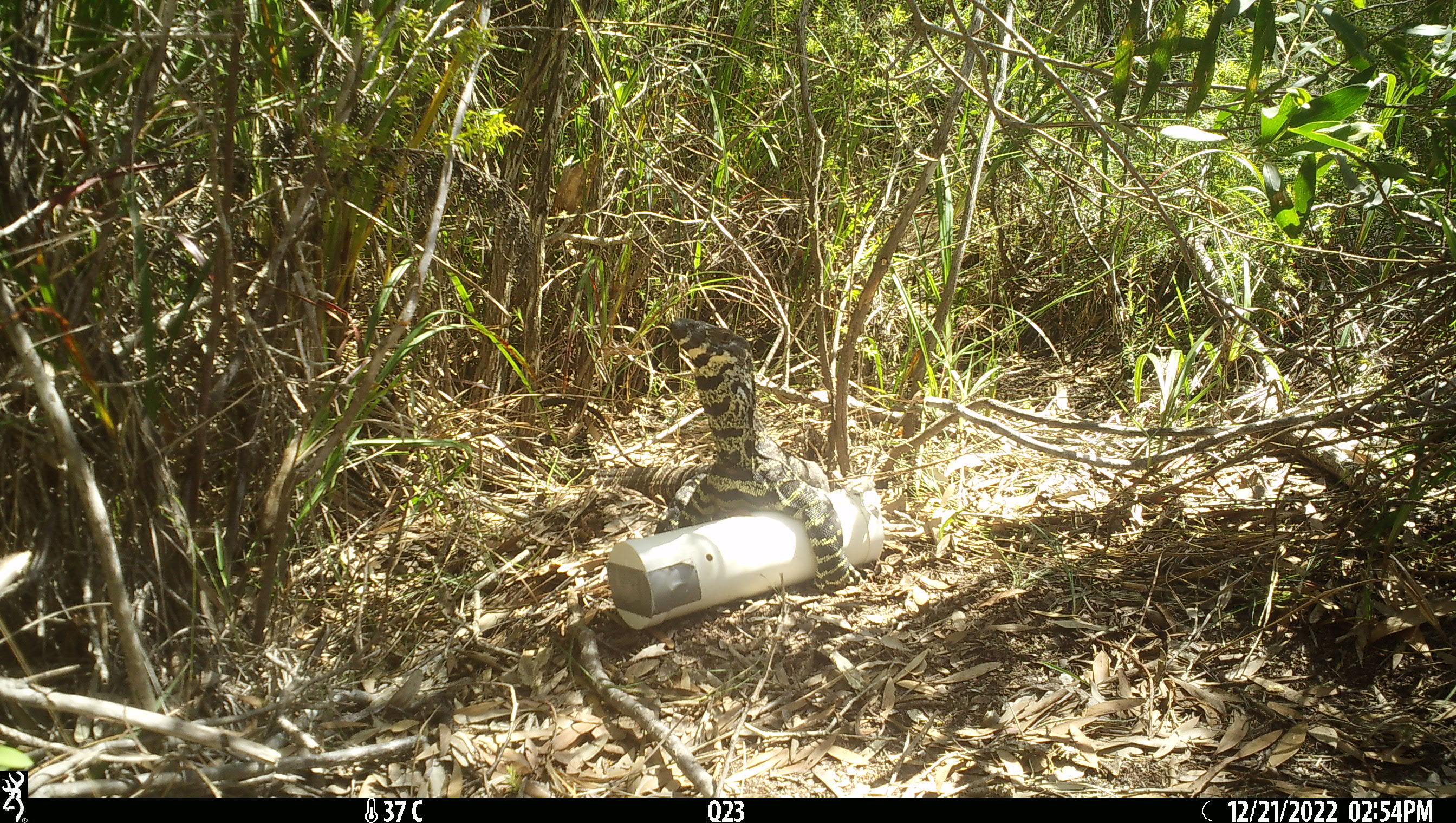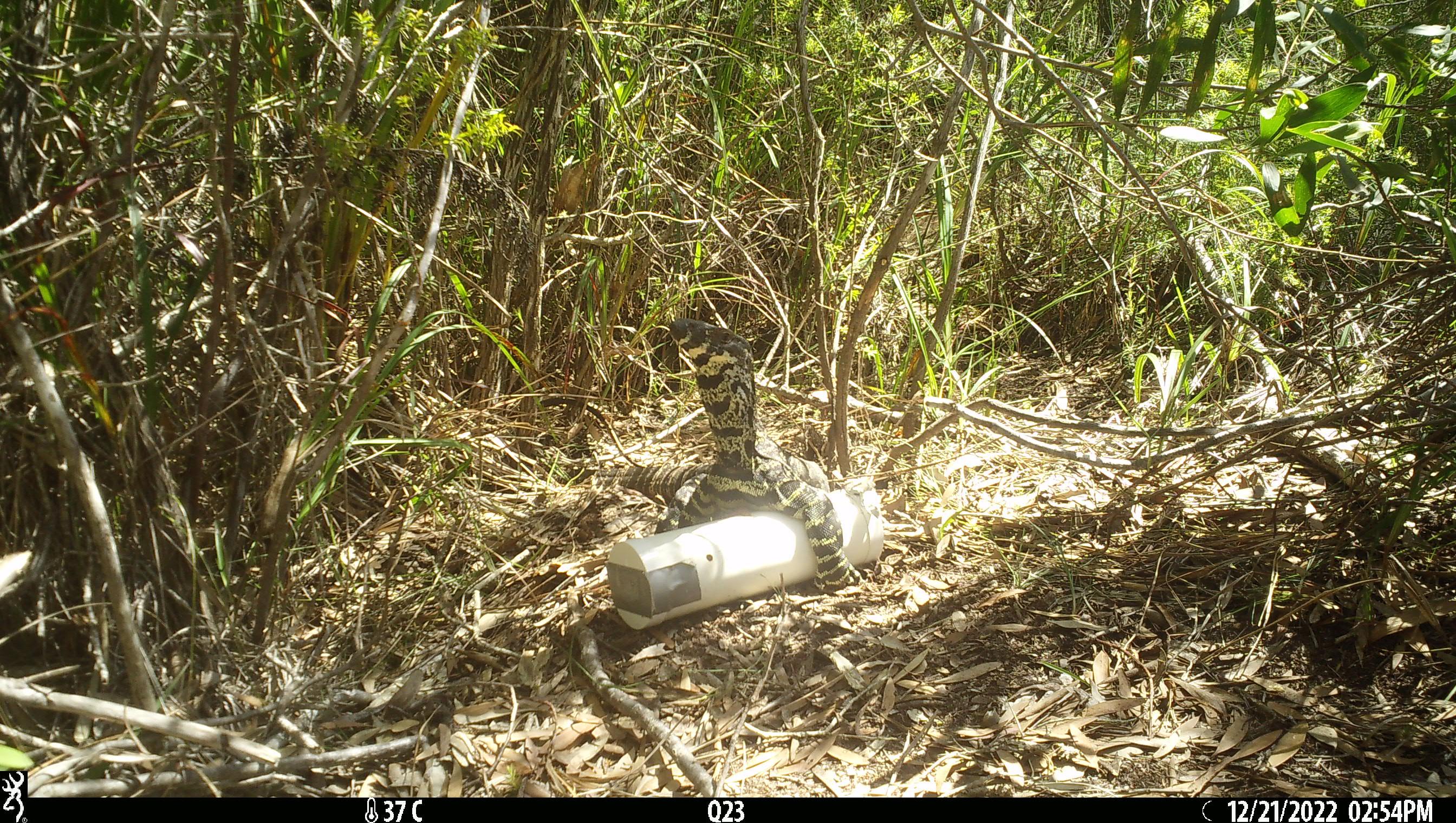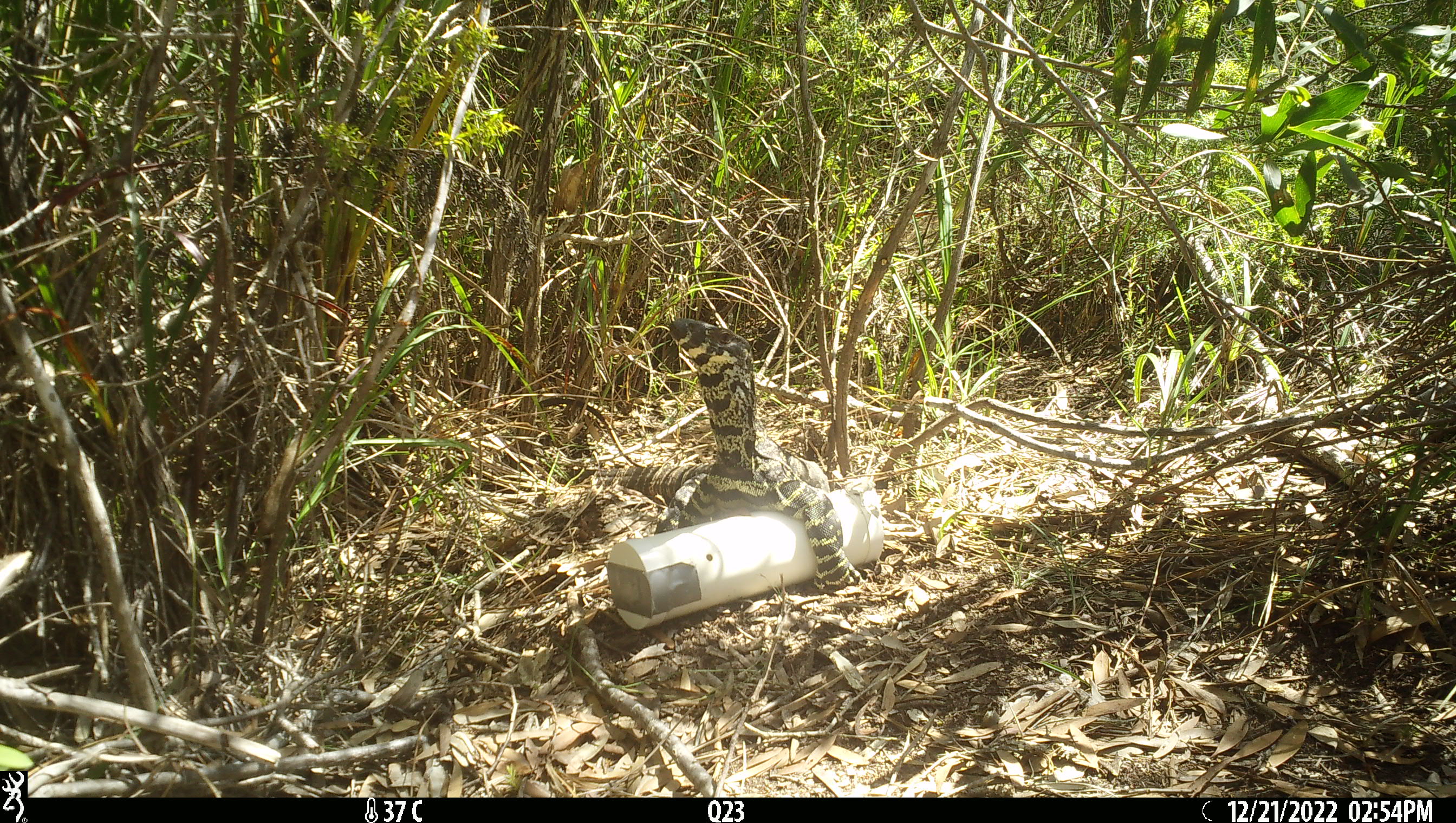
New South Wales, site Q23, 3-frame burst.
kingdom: Animalia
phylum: Chordata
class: Reptilia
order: Squamata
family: Varanidae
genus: Varanus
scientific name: Varanus varius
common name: lace monitor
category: goanna